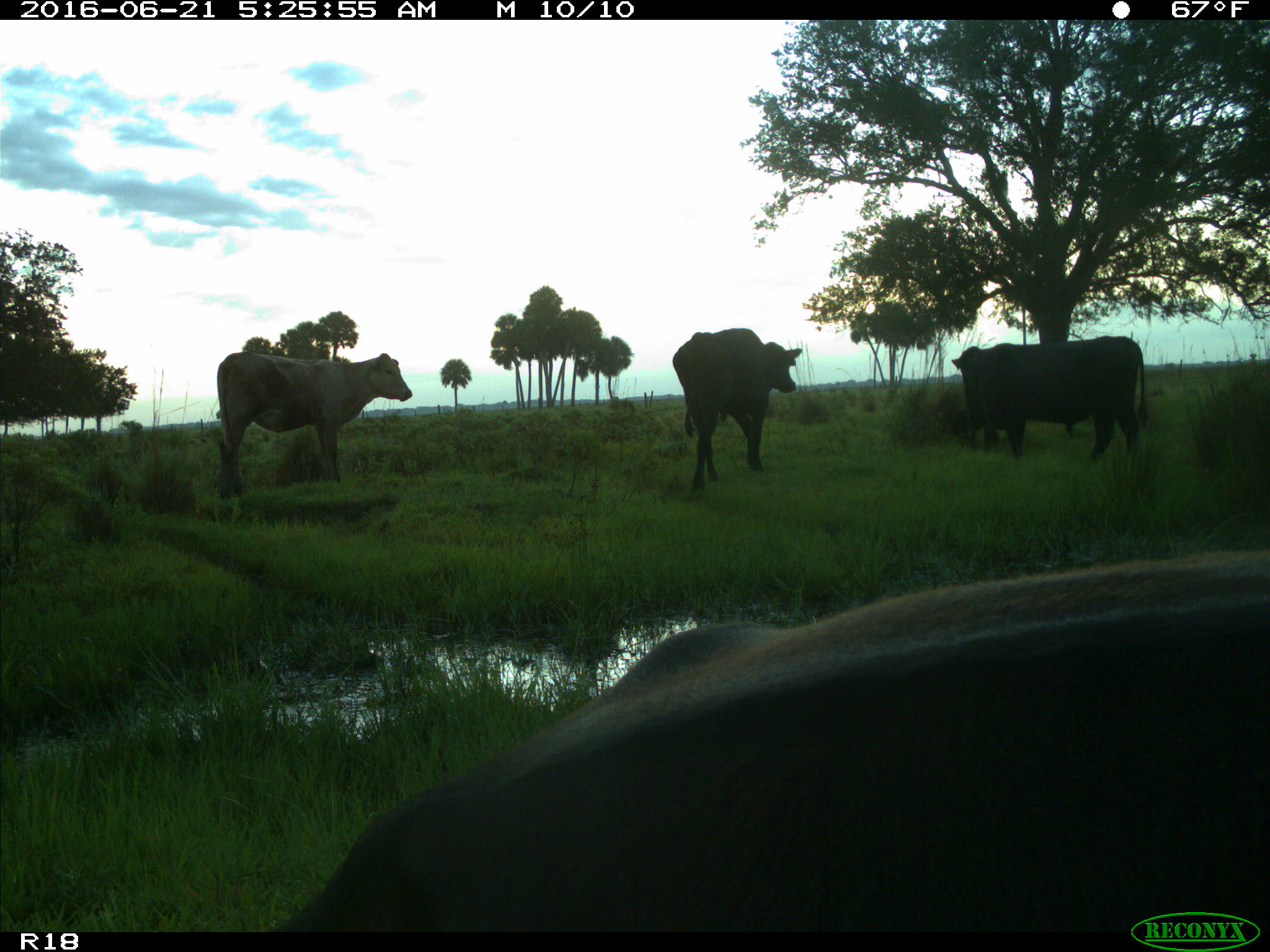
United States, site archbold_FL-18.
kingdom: Animalia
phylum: Chordata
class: Mammalia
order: Artiodactyla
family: Bovidae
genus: Bos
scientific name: Bos taurus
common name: domestic cow